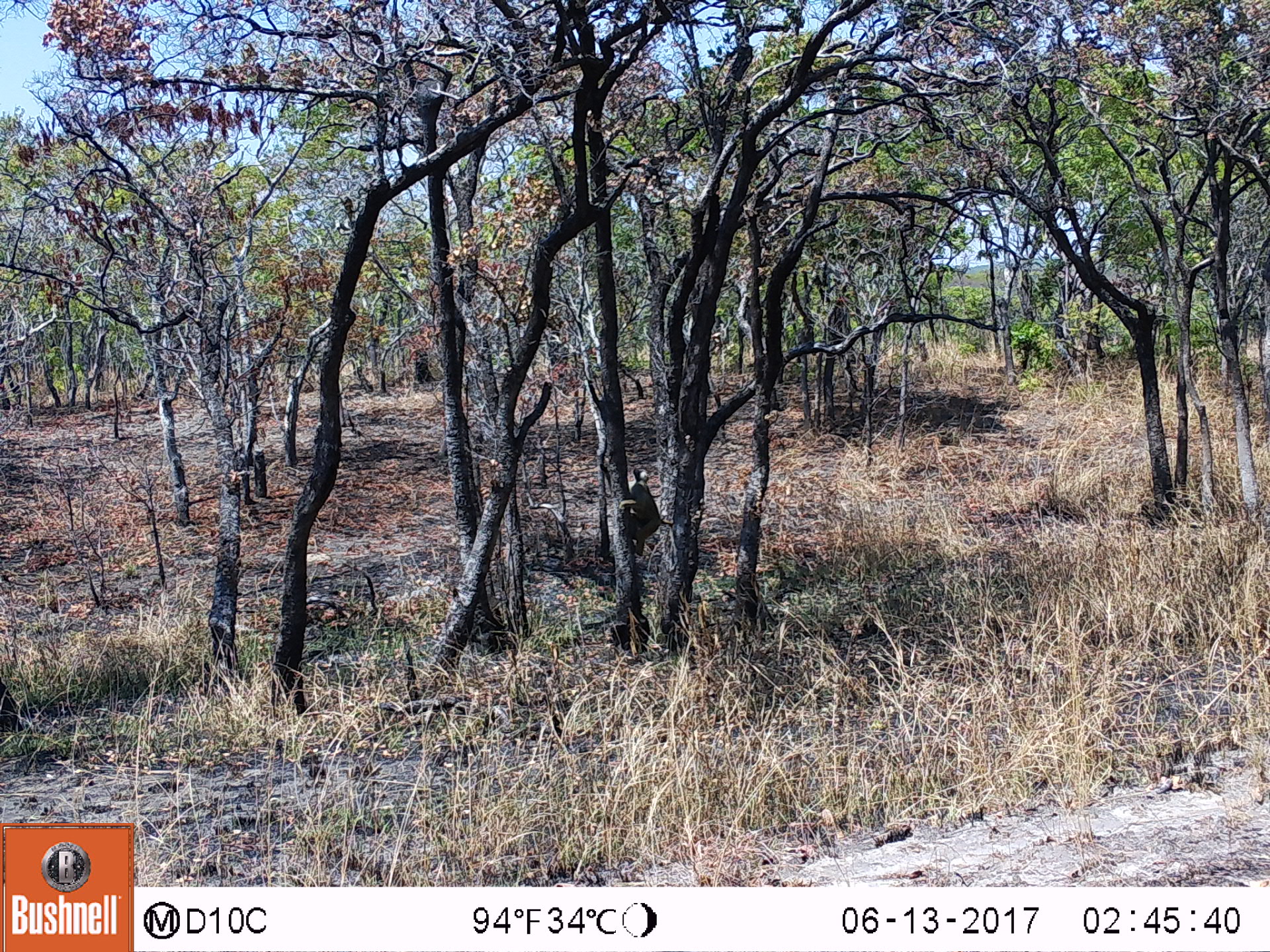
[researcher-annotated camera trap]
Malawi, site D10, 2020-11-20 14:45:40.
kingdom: Animalia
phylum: Chordata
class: Mammalia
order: Primates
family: Cercopithecidae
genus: Papio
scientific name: Papio cynocephalus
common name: yellow baboon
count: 1